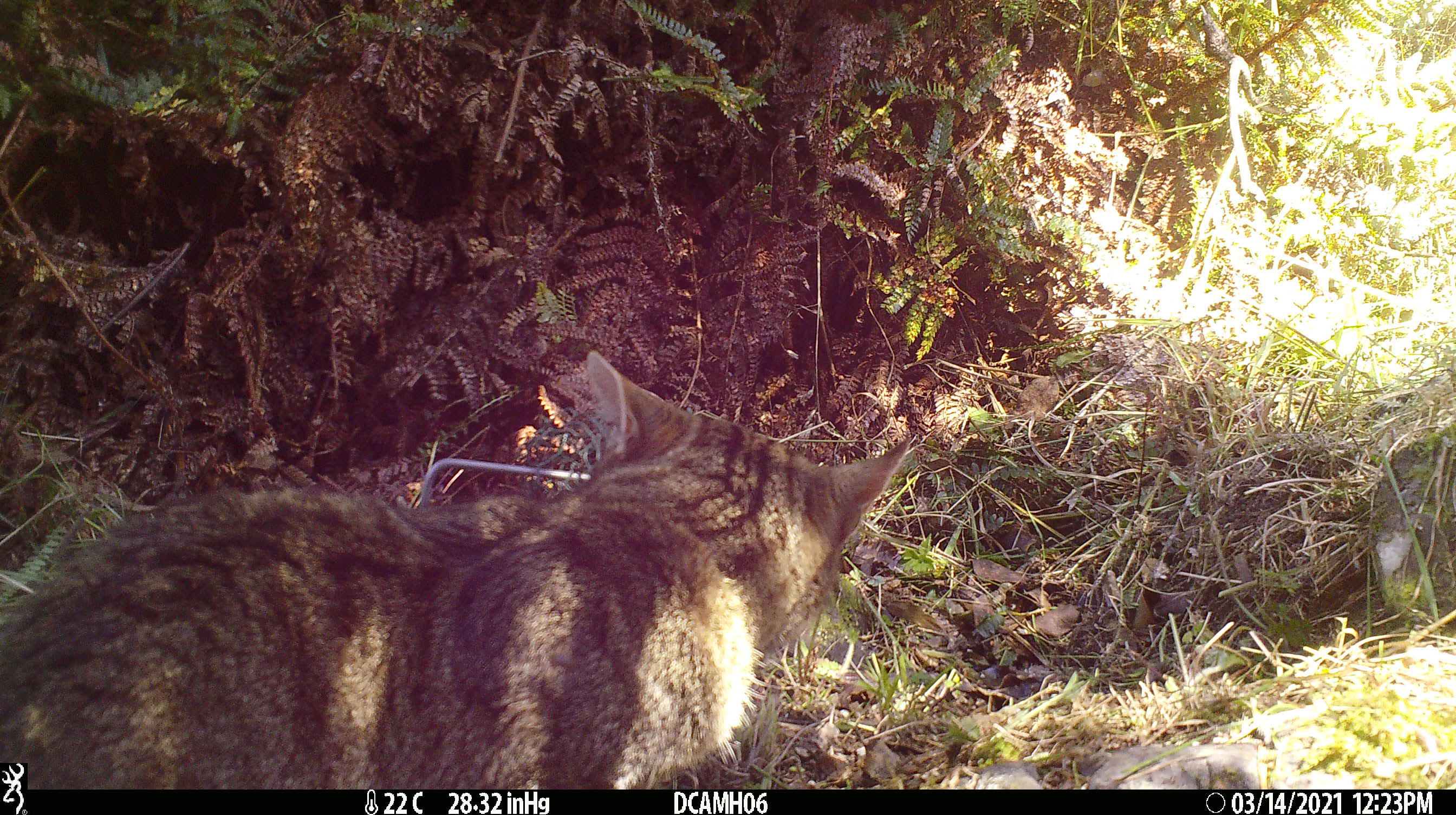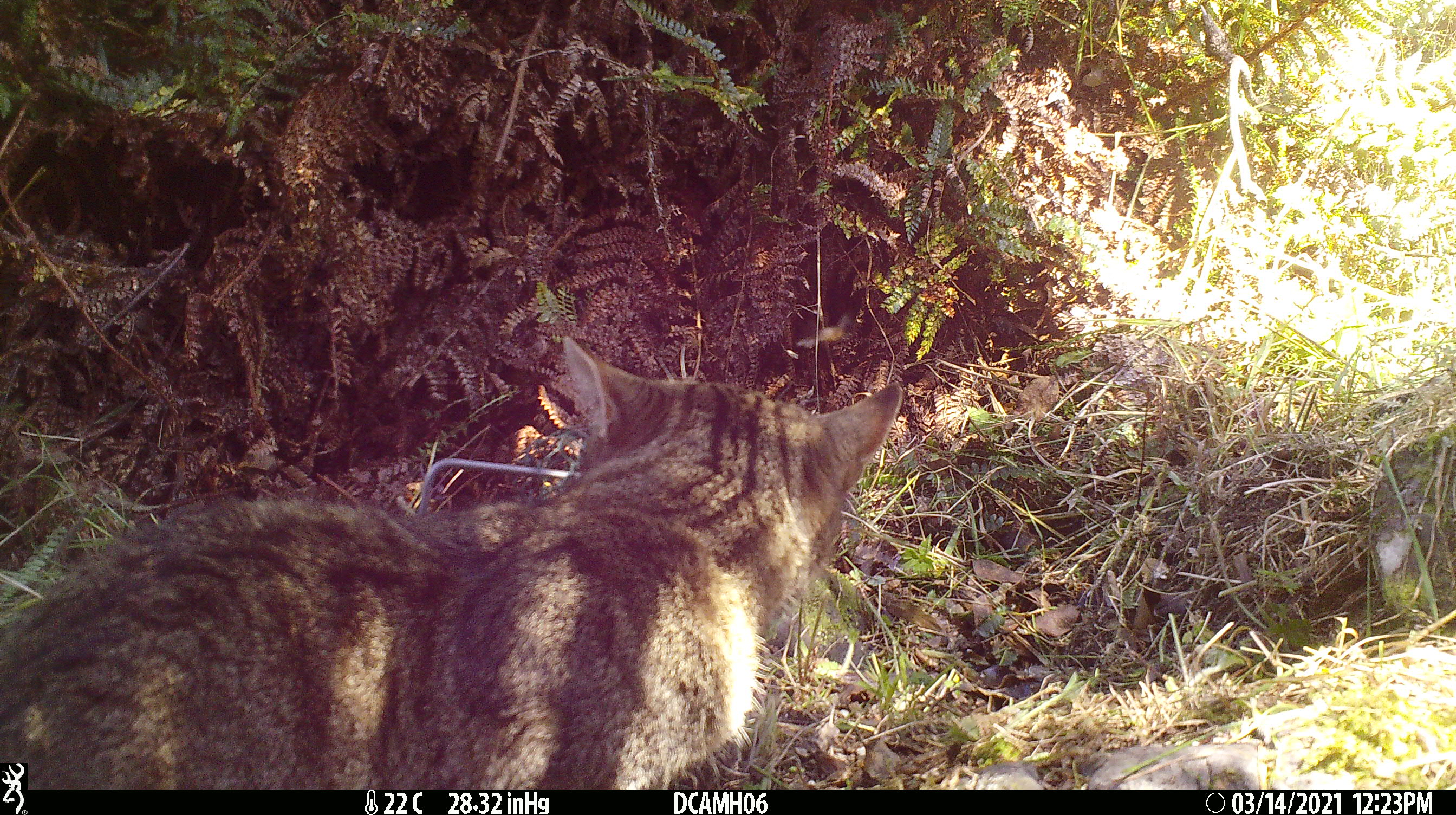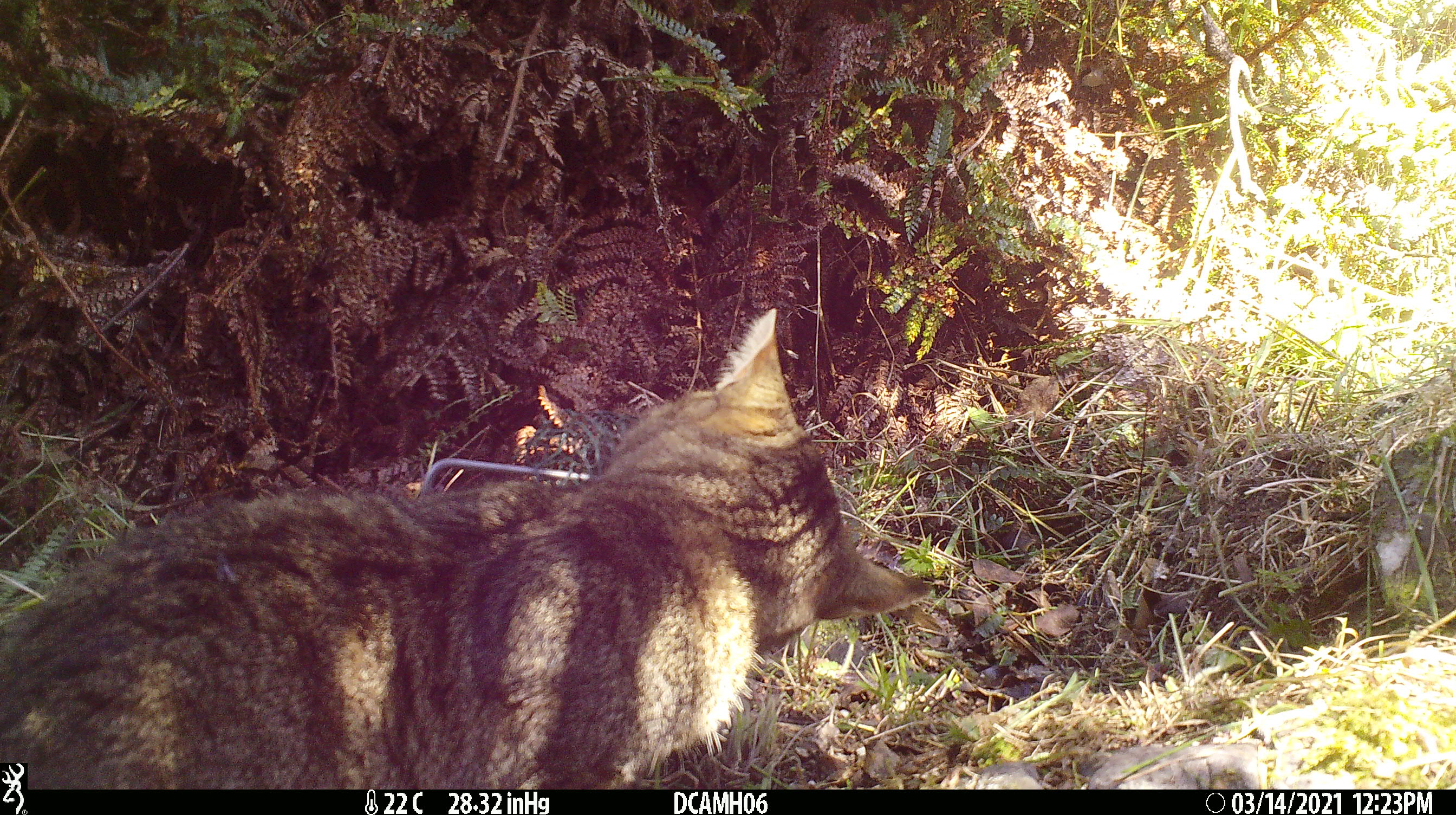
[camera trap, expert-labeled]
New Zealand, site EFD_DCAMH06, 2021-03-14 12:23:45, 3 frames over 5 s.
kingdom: Animalia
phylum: Chordata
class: Mammalia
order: Carnivora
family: Felidae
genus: Felis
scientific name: Felis catus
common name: domestic cat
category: cat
Cat (domestic cat) (Felis catus).